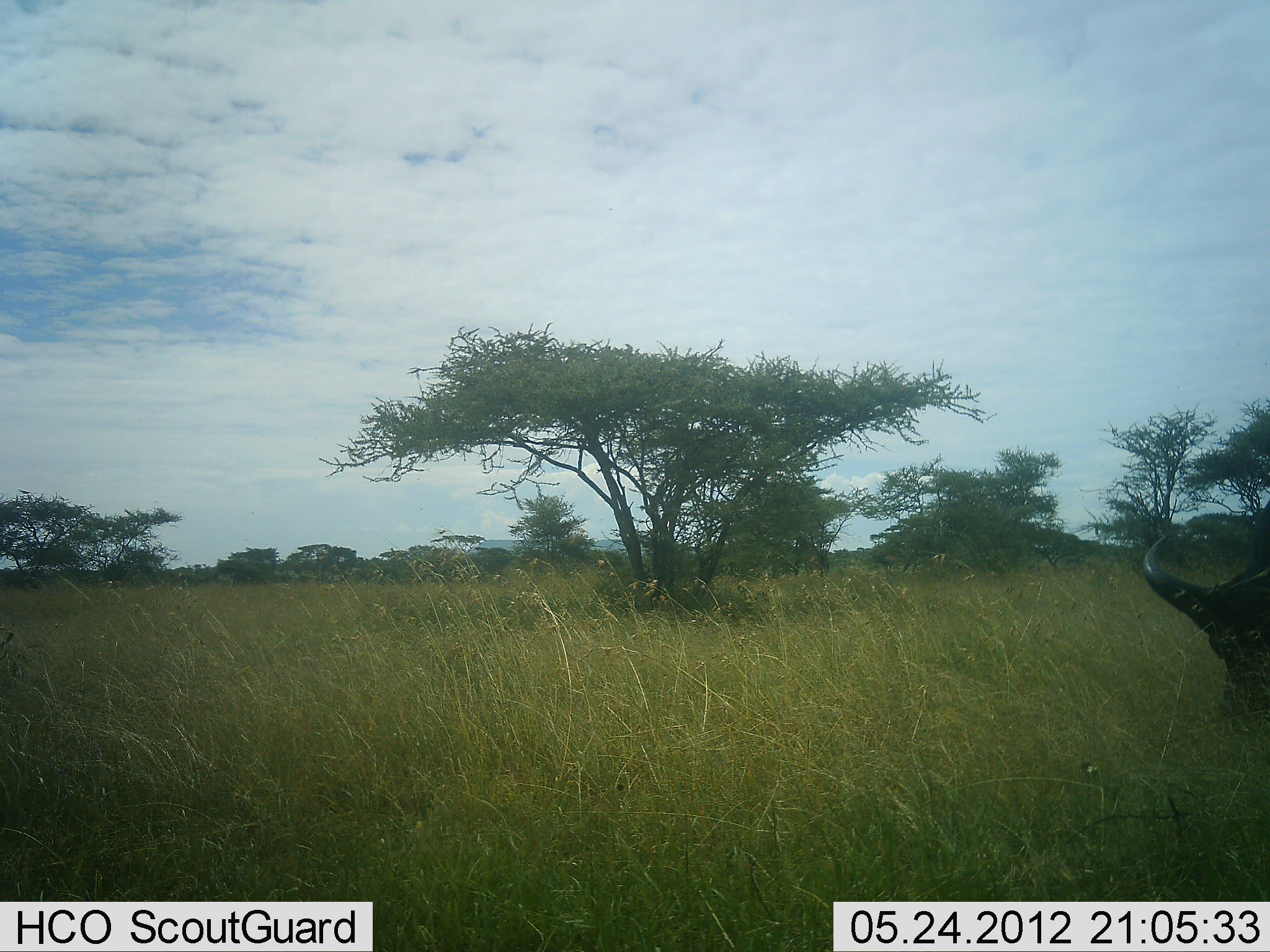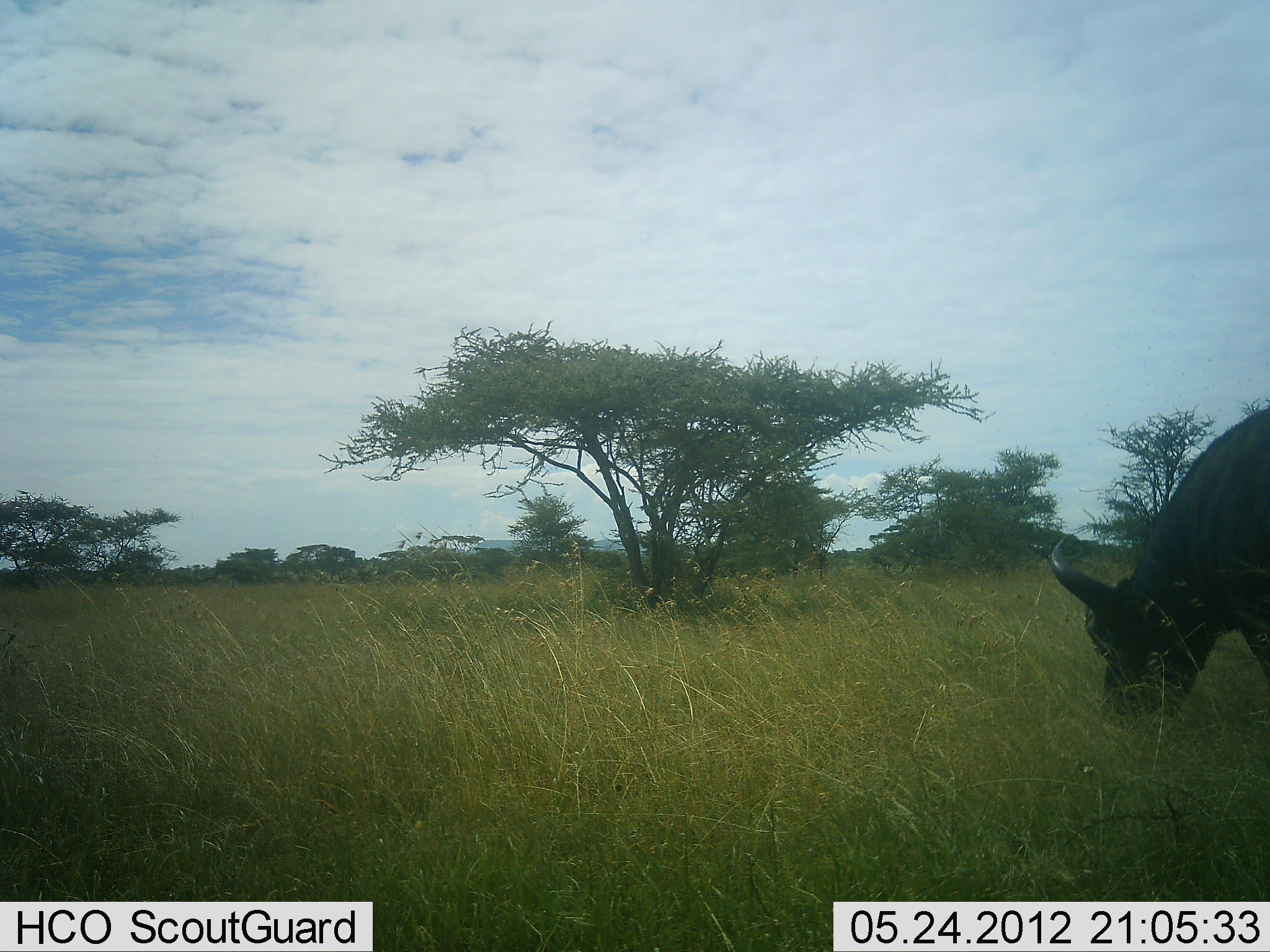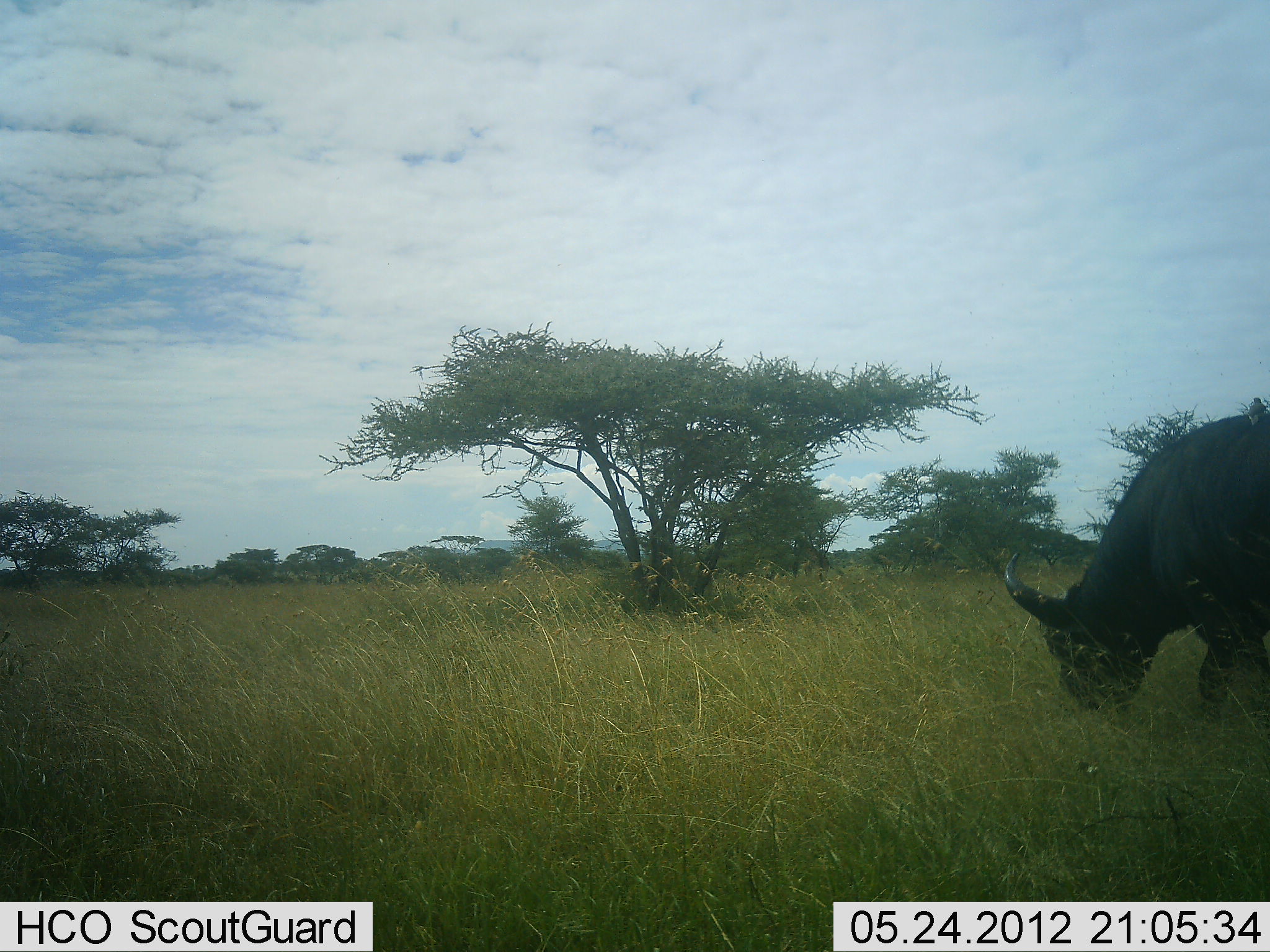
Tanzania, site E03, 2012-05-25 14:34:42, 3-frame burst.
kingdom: Animalia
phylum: Chordata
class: Mammalia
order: Artiodactyla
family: Bovidae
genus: Syncerus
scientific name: Syncerus caffer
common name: cape buffalo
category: buffalo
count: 1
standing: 10%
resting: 0%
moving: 30%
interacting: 0%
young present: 0%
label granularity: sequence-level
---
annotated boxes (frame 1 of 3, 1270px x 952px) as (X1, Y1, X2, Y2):
animal: (1143, 500, 1270, 719)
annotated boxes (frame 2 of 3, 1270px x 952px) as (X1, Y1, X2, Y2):
animal: (1049, 409, 1270, 720)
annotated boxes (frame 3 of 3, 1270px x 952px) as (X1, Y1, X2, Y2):
animal: (1003, 395, 1270, 714); (1248, 396, 1268, 425)